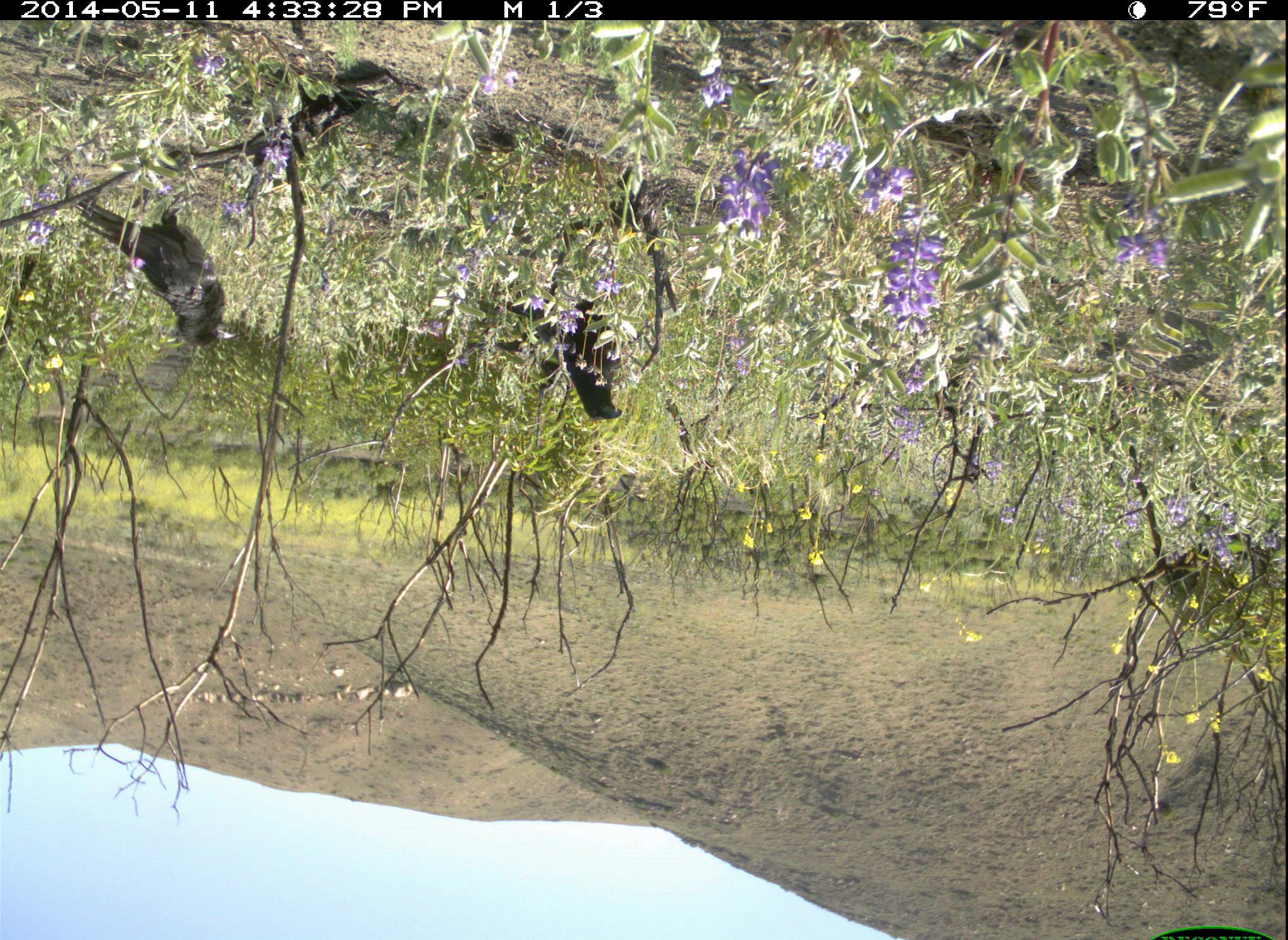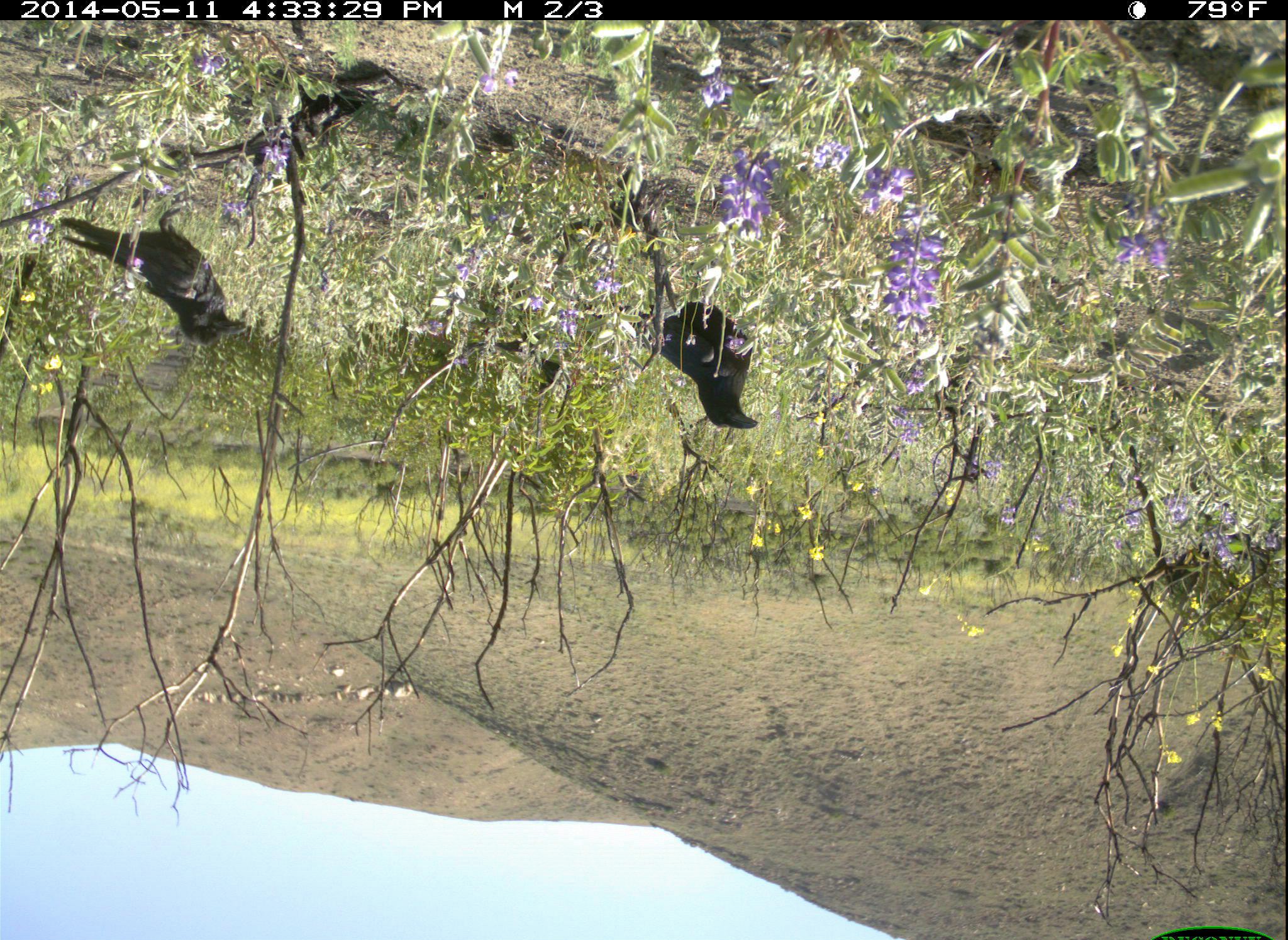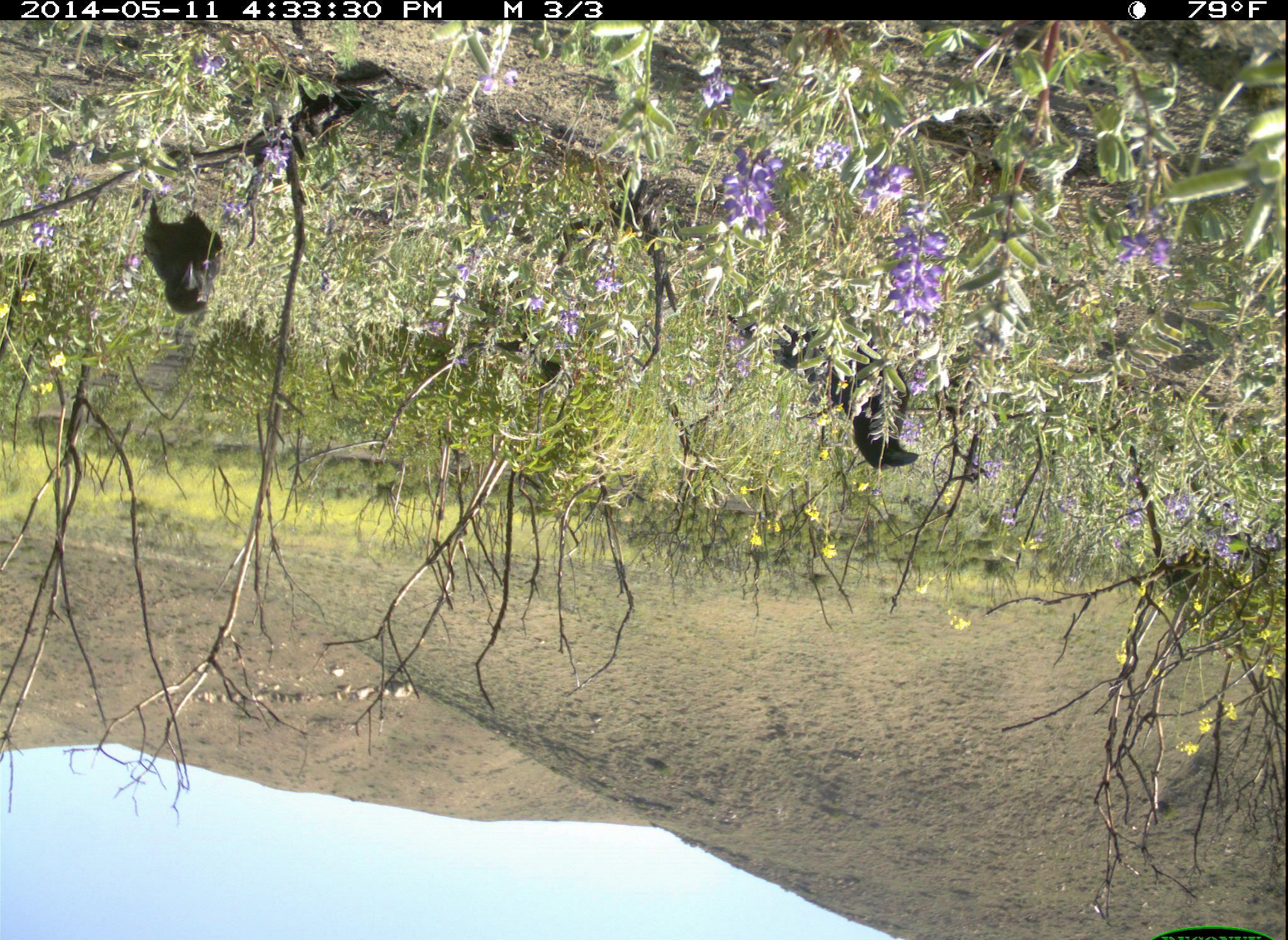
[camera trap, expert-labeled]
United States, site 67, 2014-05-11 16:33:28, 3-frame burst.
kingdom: Animalia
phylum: Chordata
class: Aves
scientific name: Aves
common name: bird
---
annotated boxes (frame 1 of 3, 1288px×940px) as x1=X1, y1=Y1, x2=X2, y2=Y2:
bird: x1=77, y1=199, x2=236, y2=349; x1=560, y1=299, x2=624, y2=422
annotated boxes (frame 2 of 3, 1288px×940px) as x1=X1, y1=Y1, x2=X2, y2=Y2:
bird: x1=58, y1=207, x2=248, y2=348; x1=660, y1=301, x2=760, y2=430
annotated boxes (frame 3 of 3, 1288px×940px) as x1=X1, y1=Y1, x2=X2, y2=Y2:
bird: x1=773, y1=324, x2=920, y2=472; x1=146, y1=198, x2=225, y2=316